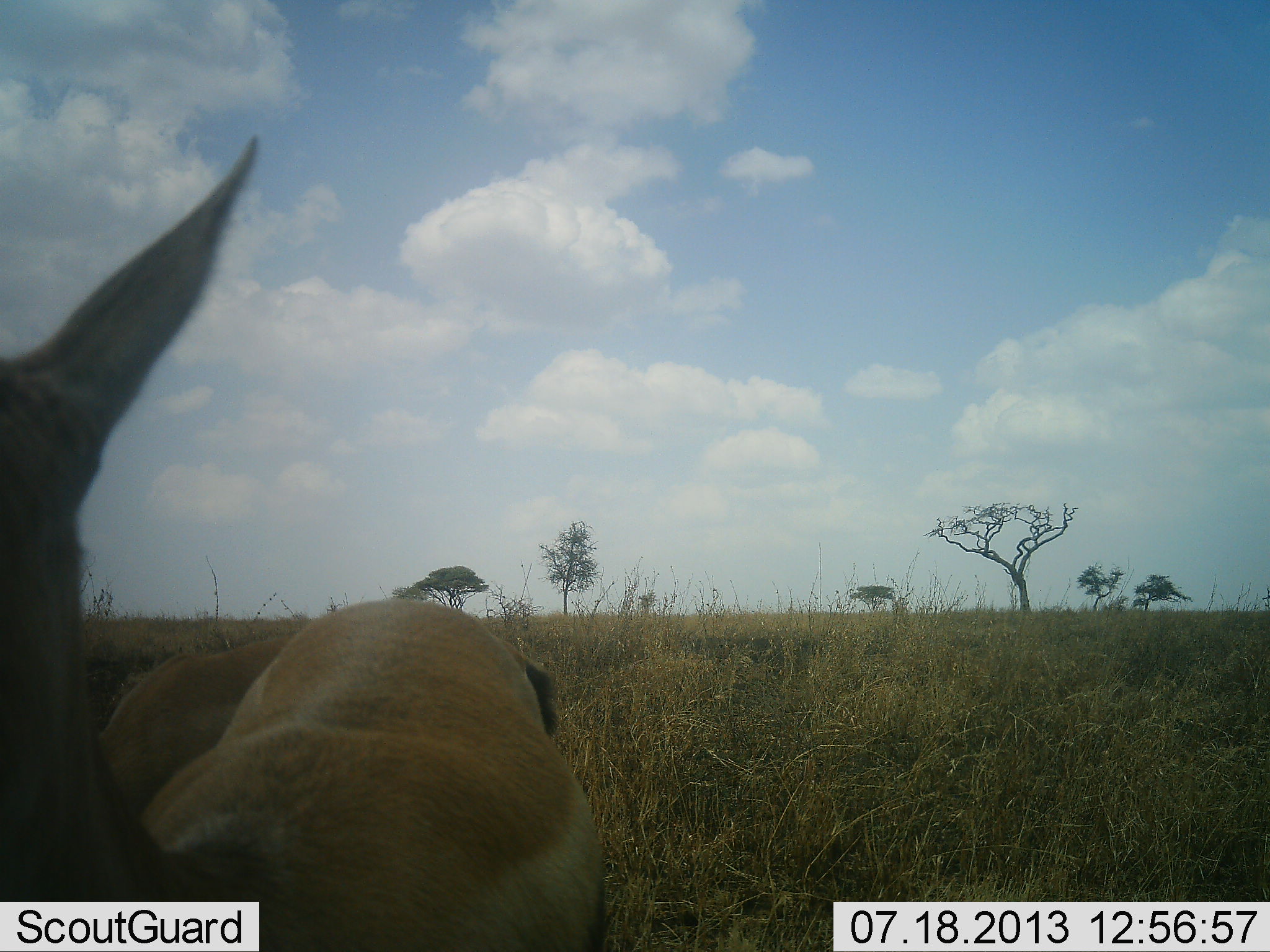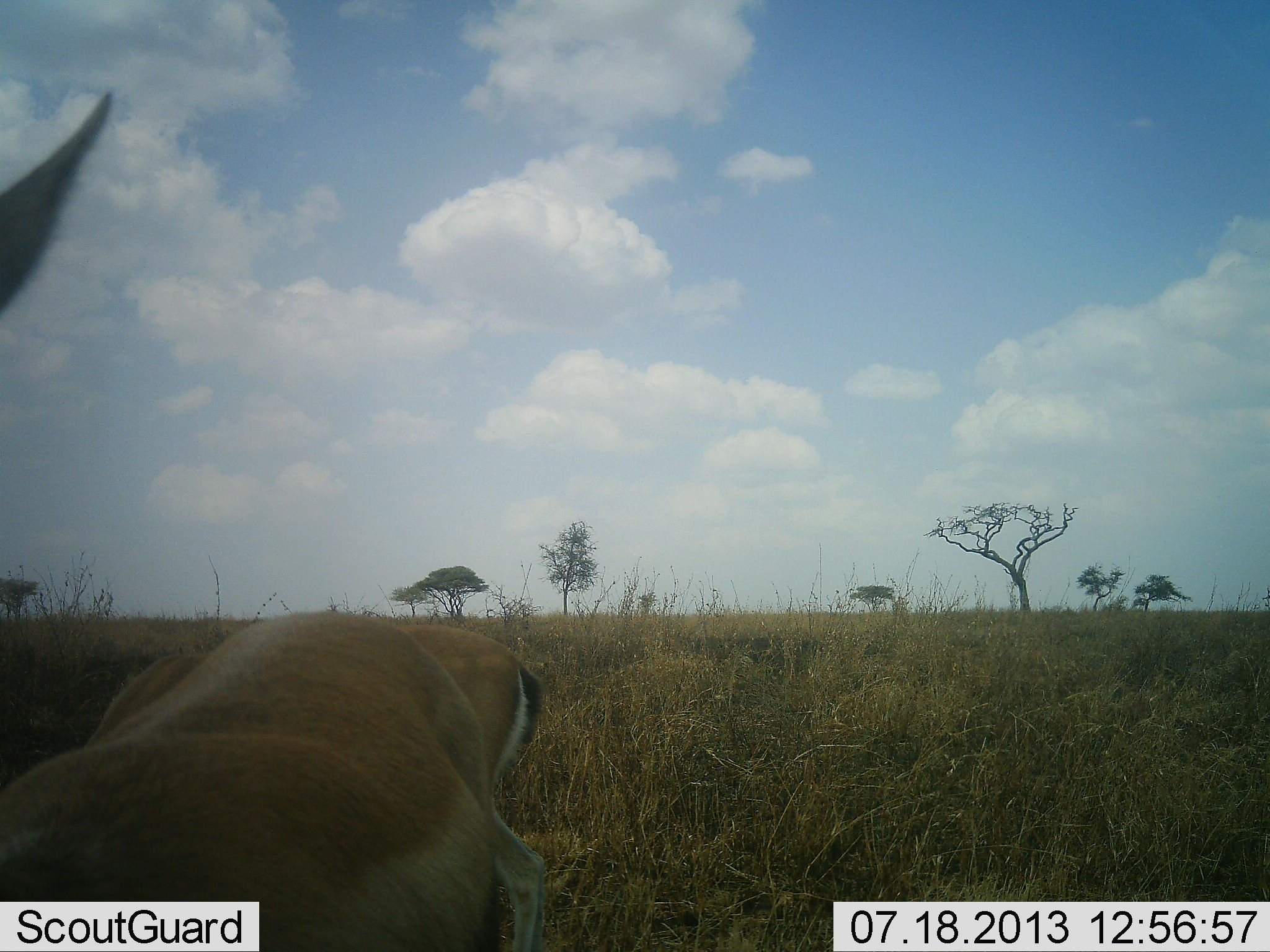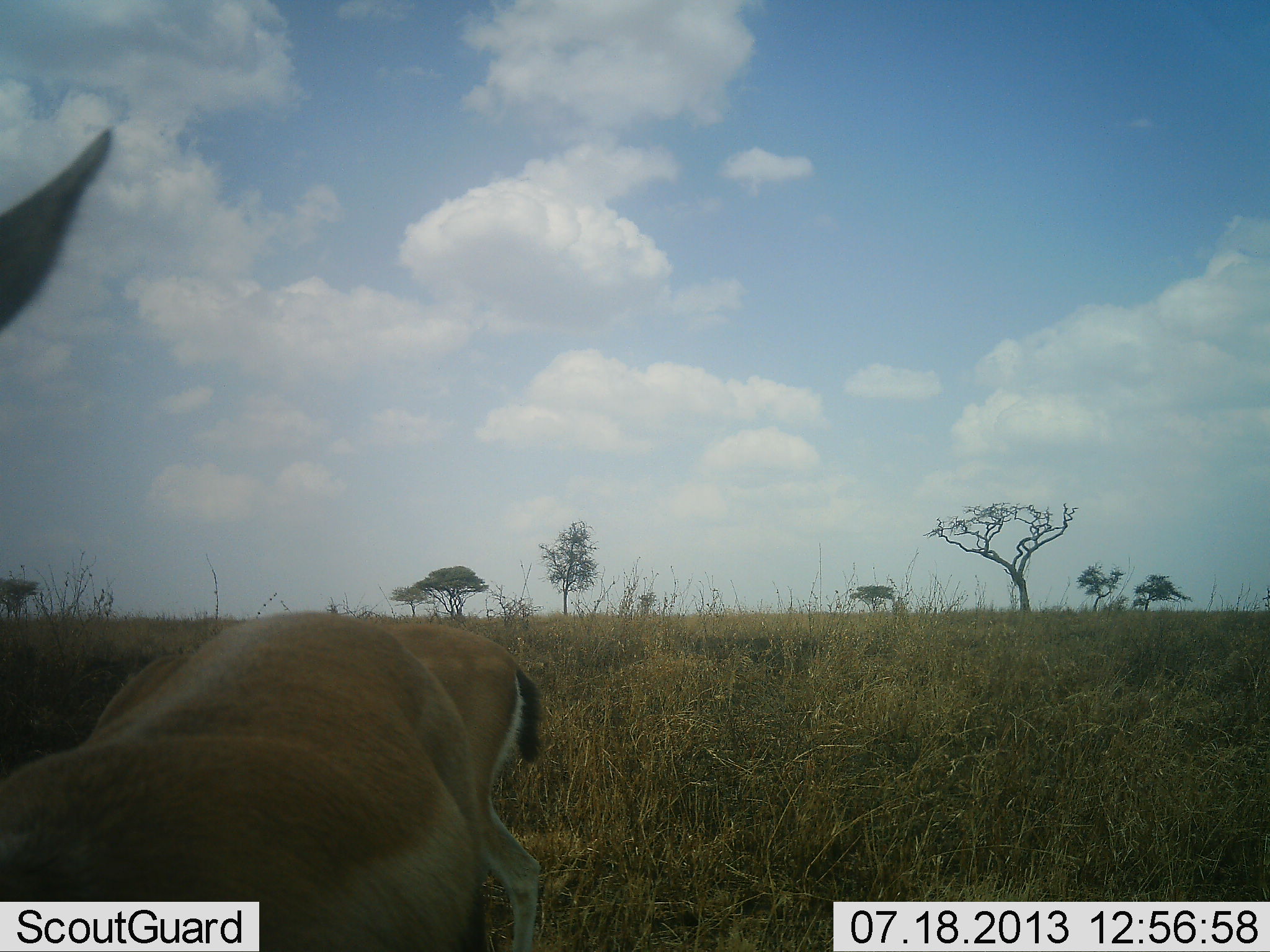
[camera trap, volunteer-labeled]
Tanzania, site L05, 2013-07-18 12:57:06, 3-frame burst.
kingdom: Animalia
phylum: Chordata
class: Mammalia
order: Artiodactyla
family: Bovidae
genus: Eudorcas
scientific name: Eudorcas thomsonii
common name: thomson's gazelle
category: gazellethomsons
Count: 2.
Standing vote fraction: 90%.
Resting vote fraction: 0%.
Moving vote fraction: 10%.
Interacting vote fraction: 0%.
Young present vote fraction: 0%.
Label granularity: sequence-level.